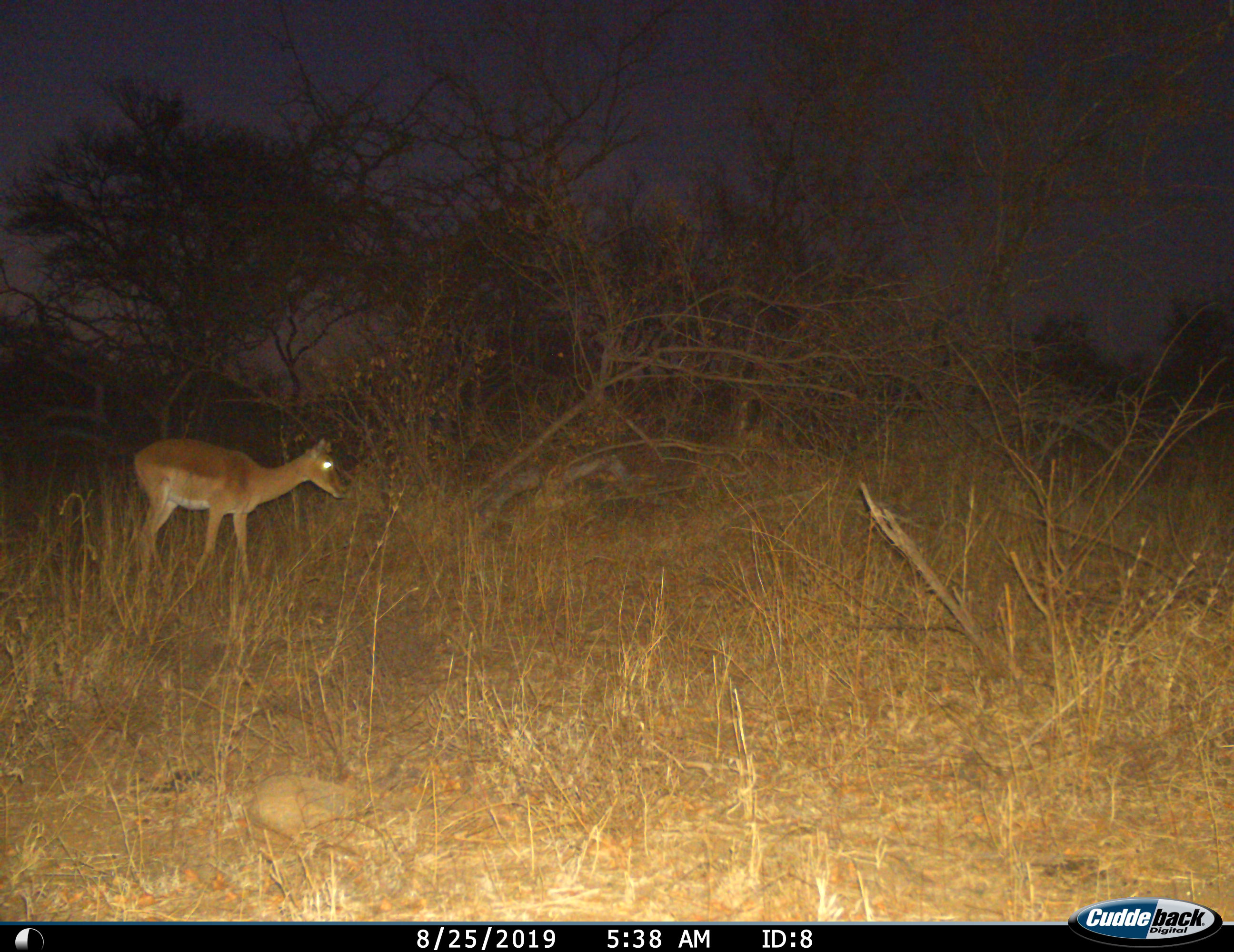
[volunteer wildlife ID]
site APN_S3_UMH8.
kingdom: Animalia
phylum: Chordata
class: Mammalia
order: Artiodactyla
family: Bovidae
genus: Aepyceros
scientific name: Aepyceros melampus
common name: impala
Impala (Aepyceros melampus), count 1. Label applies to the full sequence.